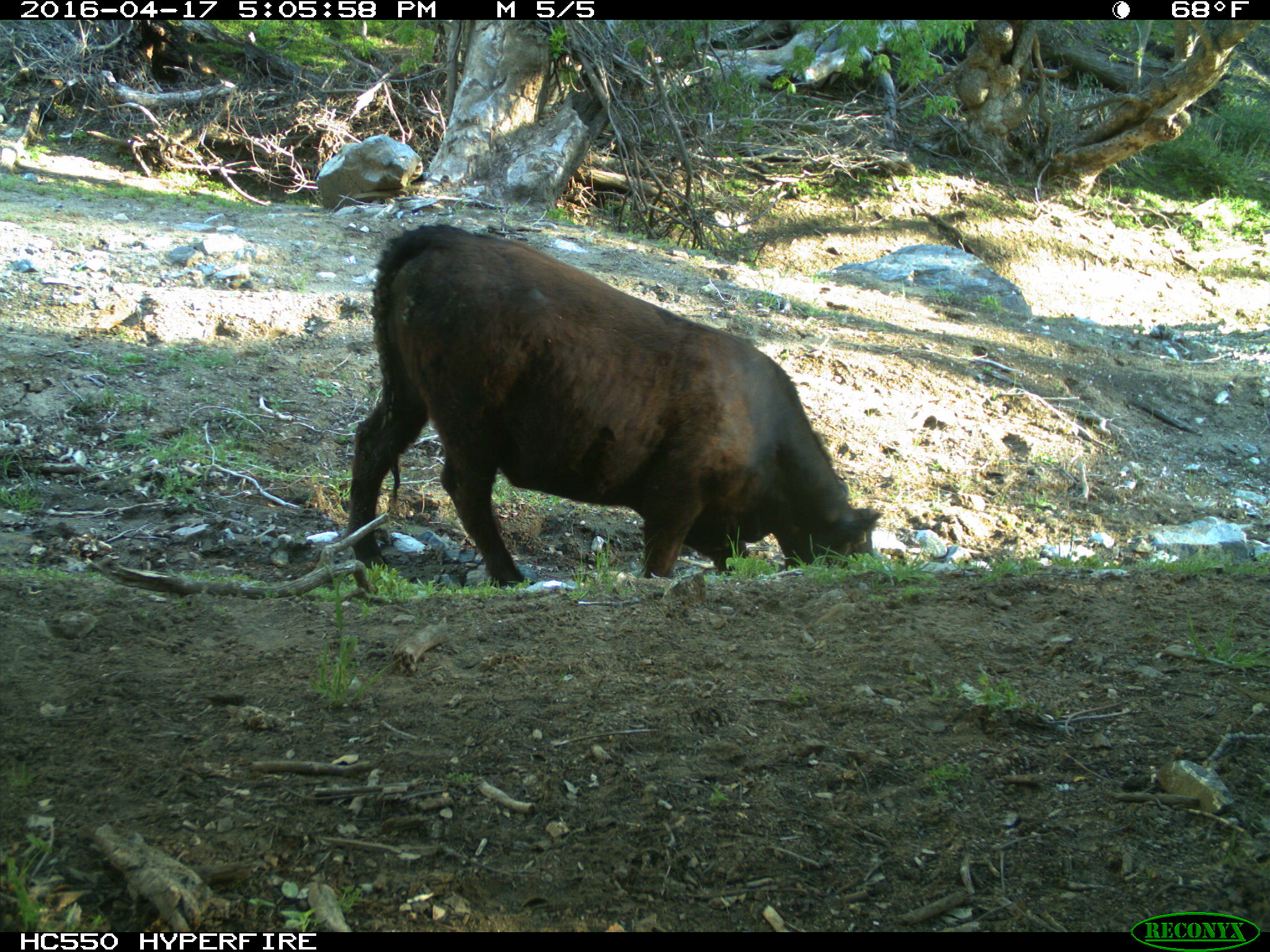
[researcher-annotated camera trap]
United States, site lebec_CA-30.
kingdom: Animalia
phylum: Chordata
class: Mammalia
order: Artiodactyla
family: Bovidae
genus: Bos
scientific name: Bos taurus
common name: domestic cow